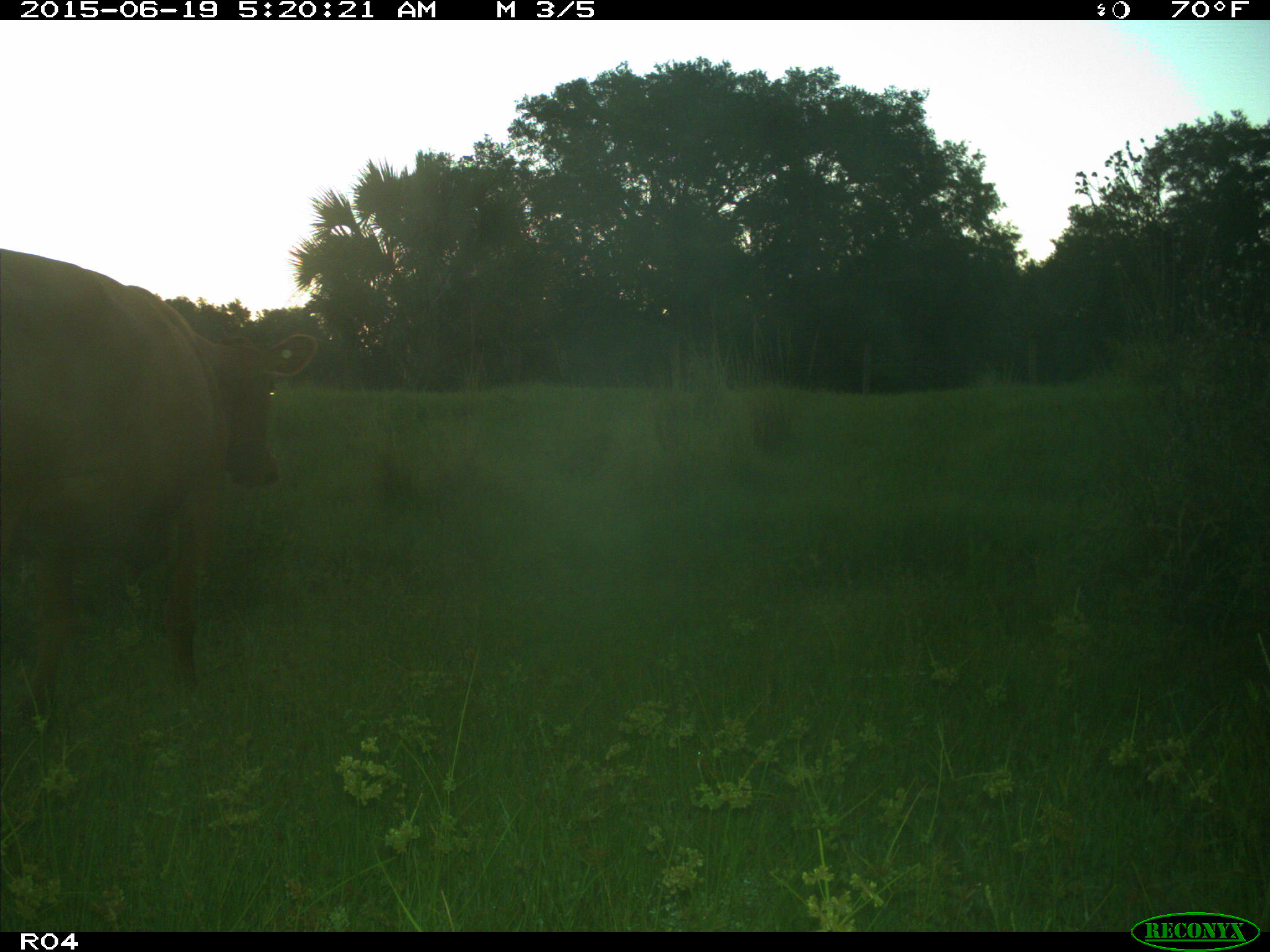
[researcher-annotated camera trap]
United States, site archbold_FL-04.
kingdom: Animalia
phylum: Chordata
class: Mammalia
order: Artiodactyla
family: Bovidae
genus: Bos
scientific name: Bos taurus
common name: domestic cow